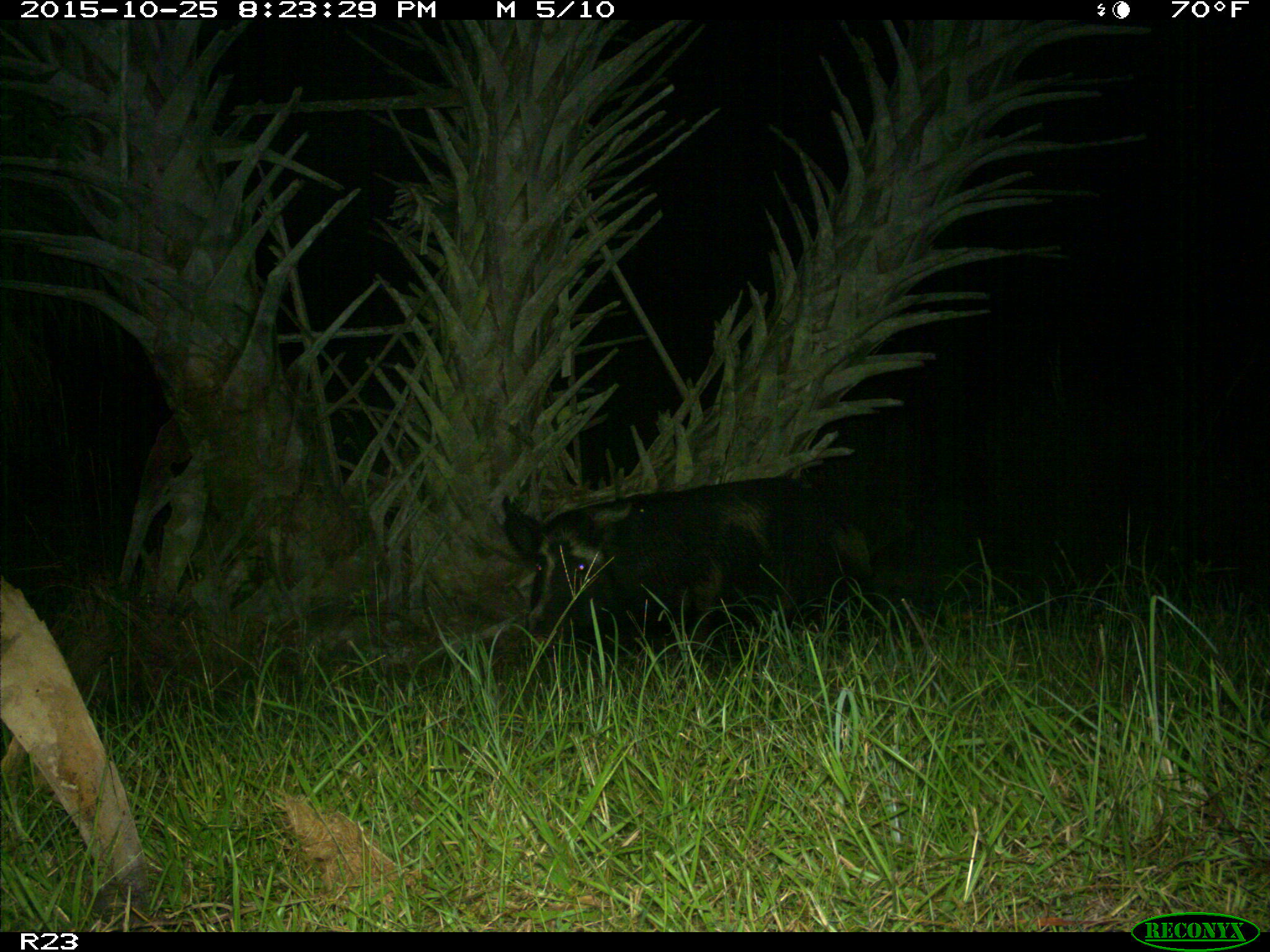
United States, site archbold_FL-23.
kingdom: Animalia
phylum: Chordata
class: Mammalia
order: Artiodactyla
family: Suidae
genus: Sus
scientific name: Sus scrofa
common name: wild boar